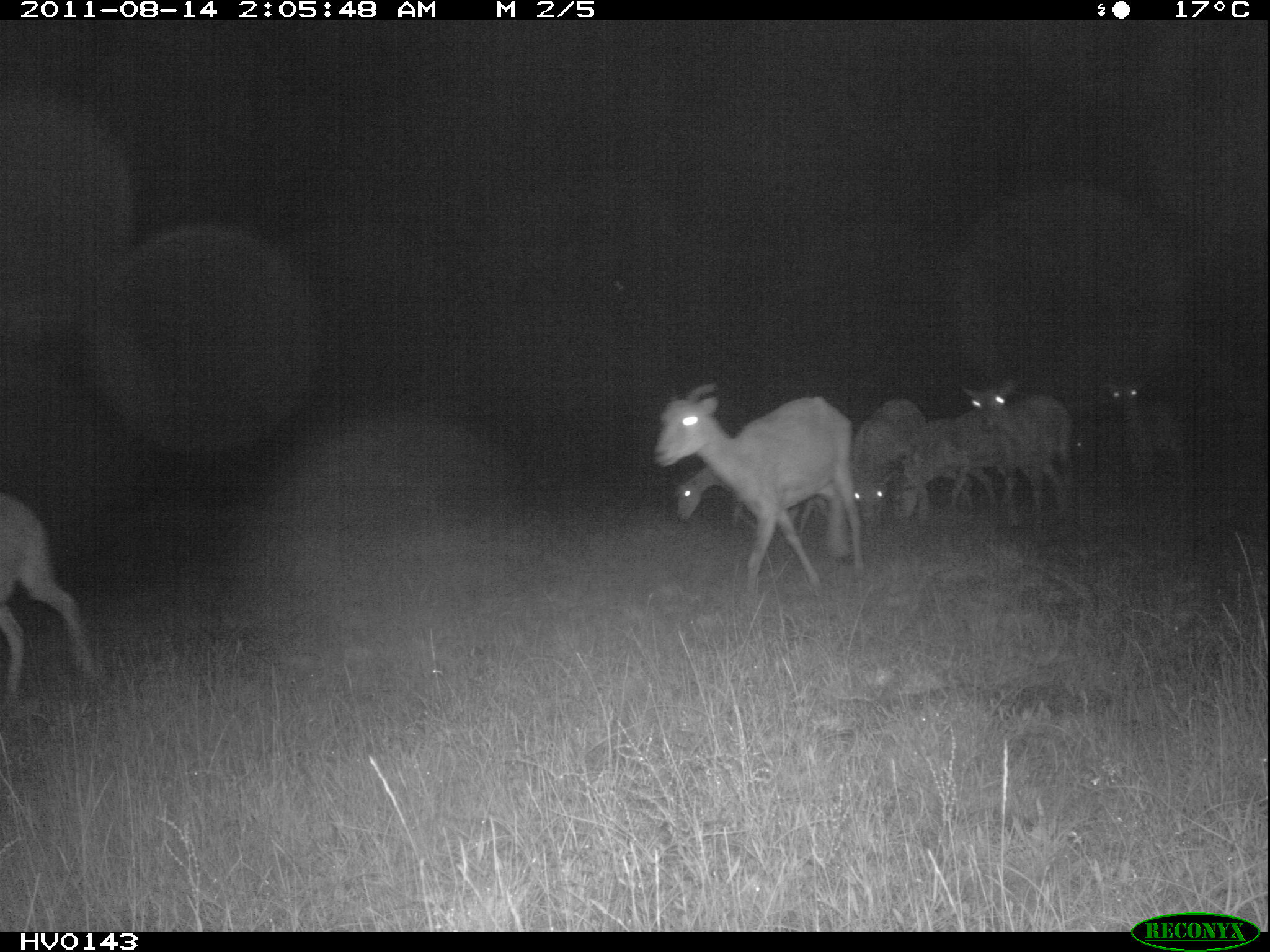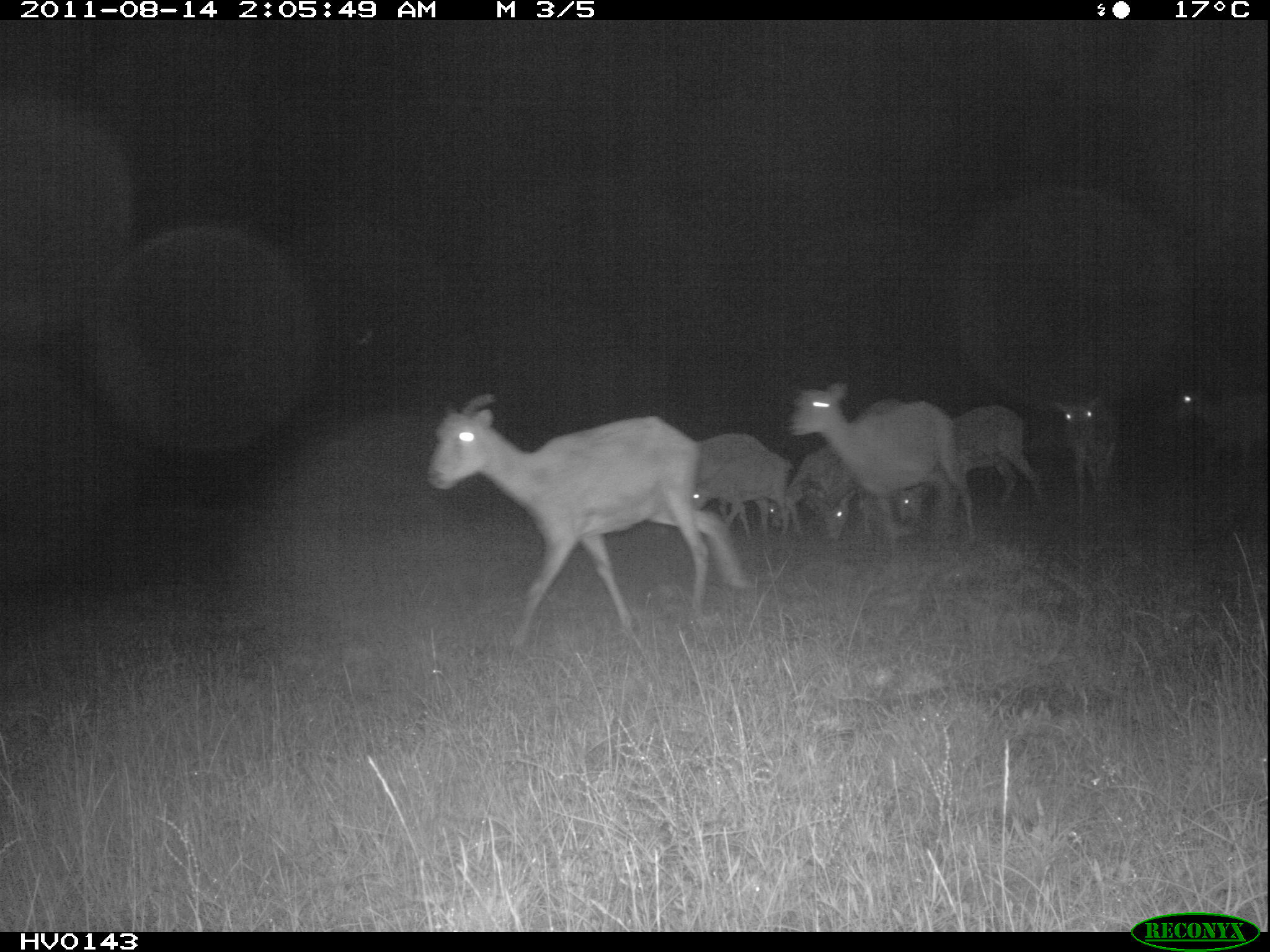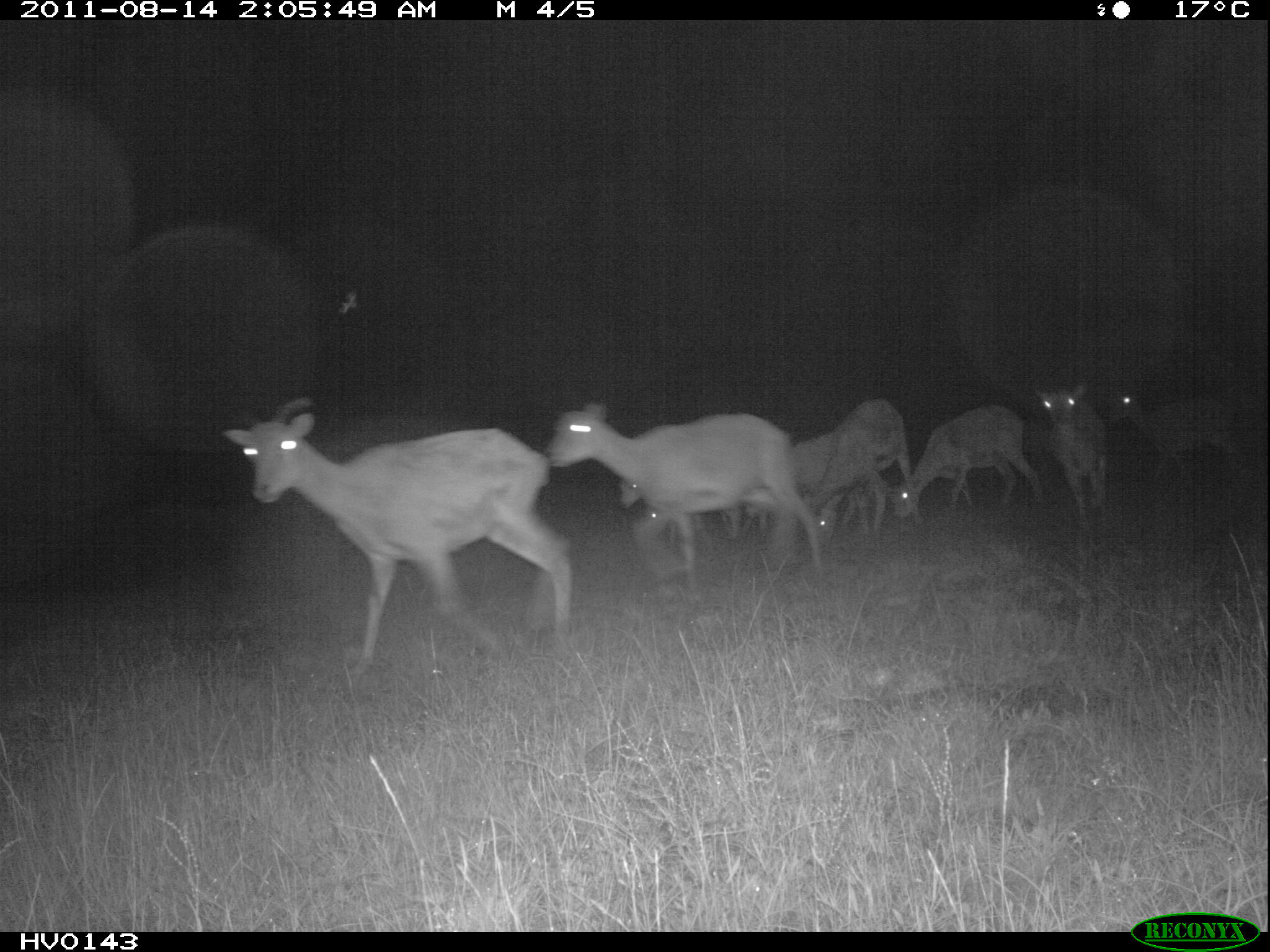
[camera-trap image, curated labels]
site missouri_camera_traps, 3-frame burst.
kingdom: Animalia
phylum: Chordata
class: Mammalia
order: Artiodactyla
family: Bovidae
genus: Ovis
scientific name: Ovis ammon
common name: mouflon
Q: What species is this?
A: Mouflon (Ovis ammon).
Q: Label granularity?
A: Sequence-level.